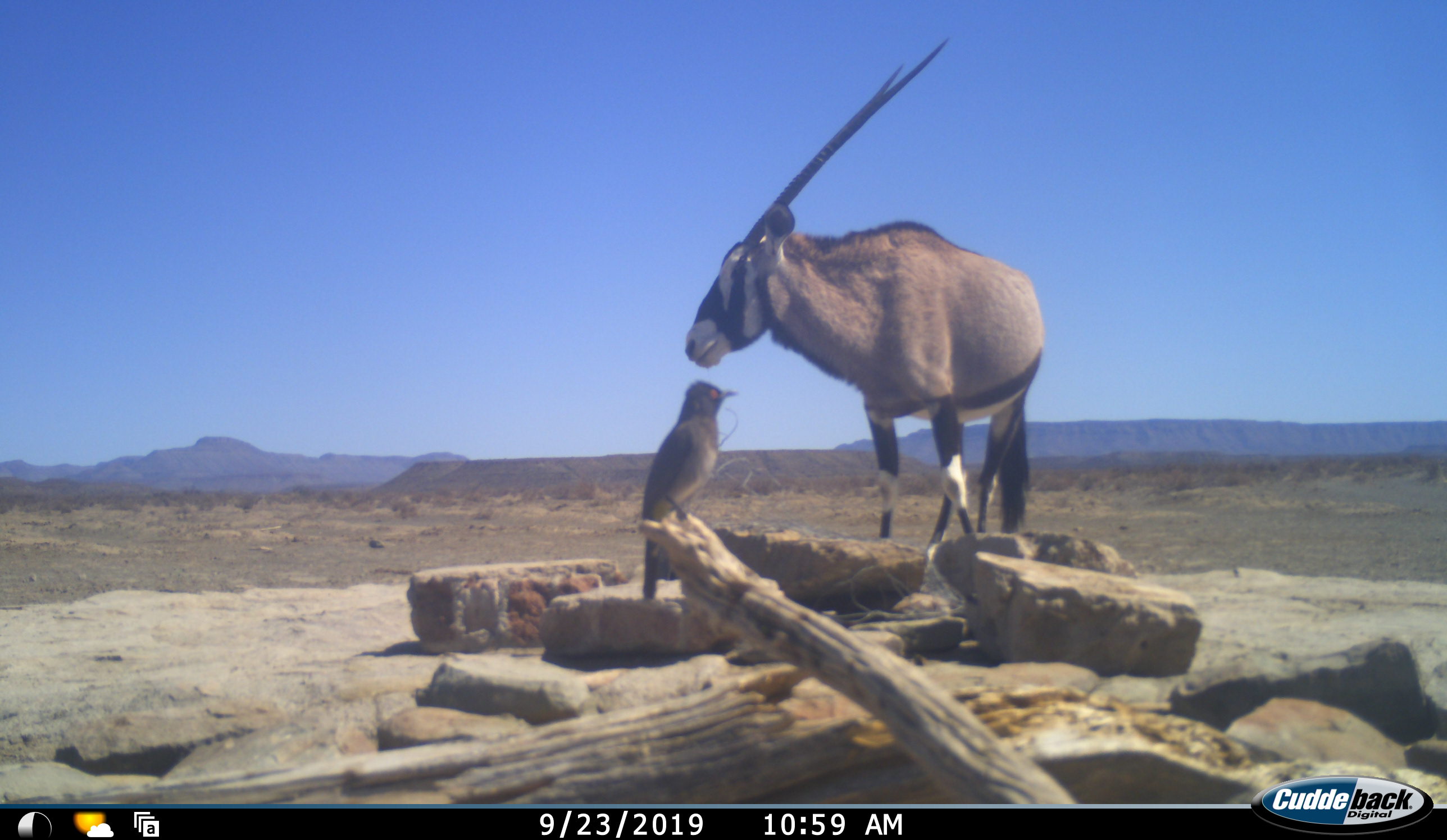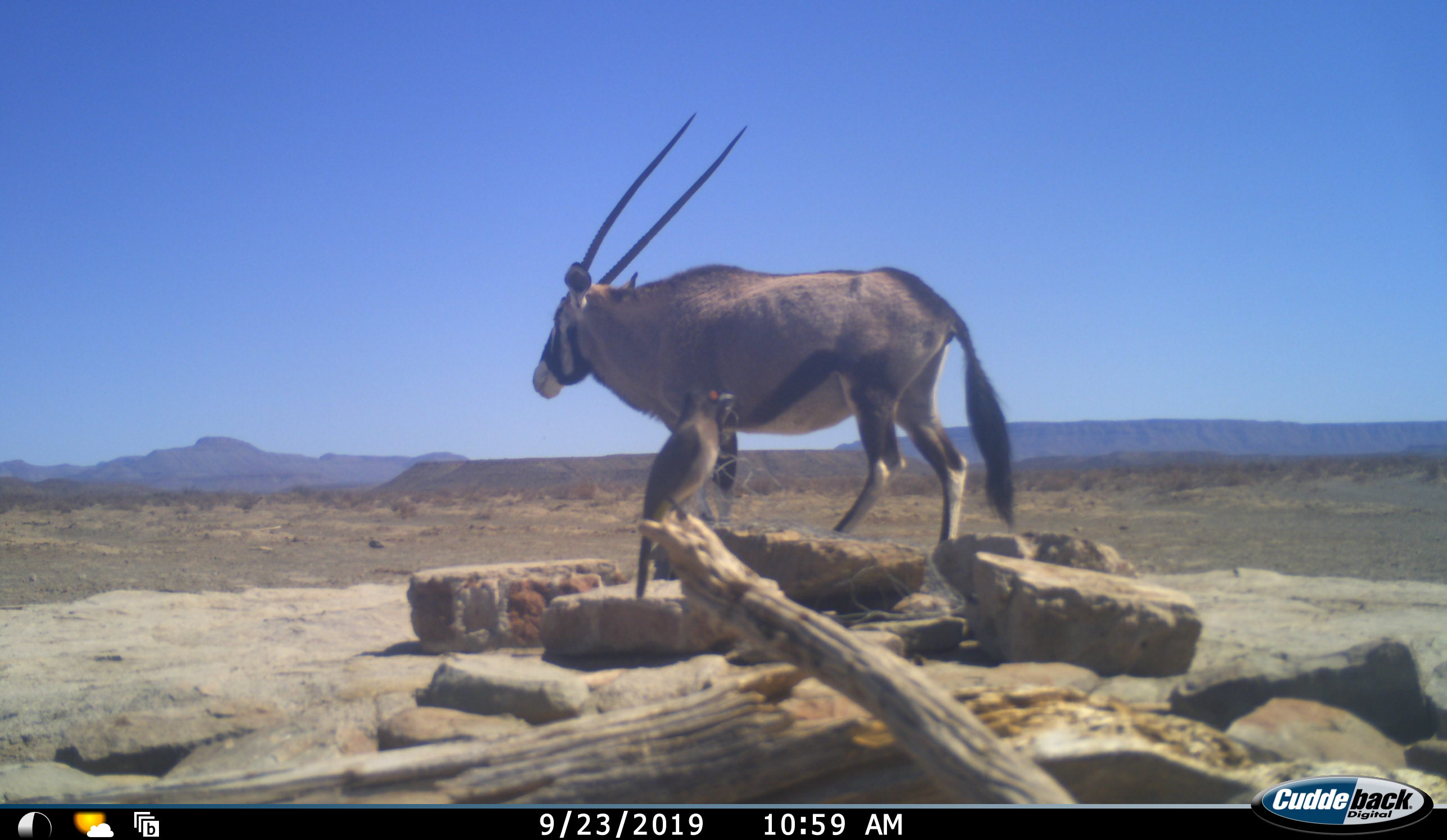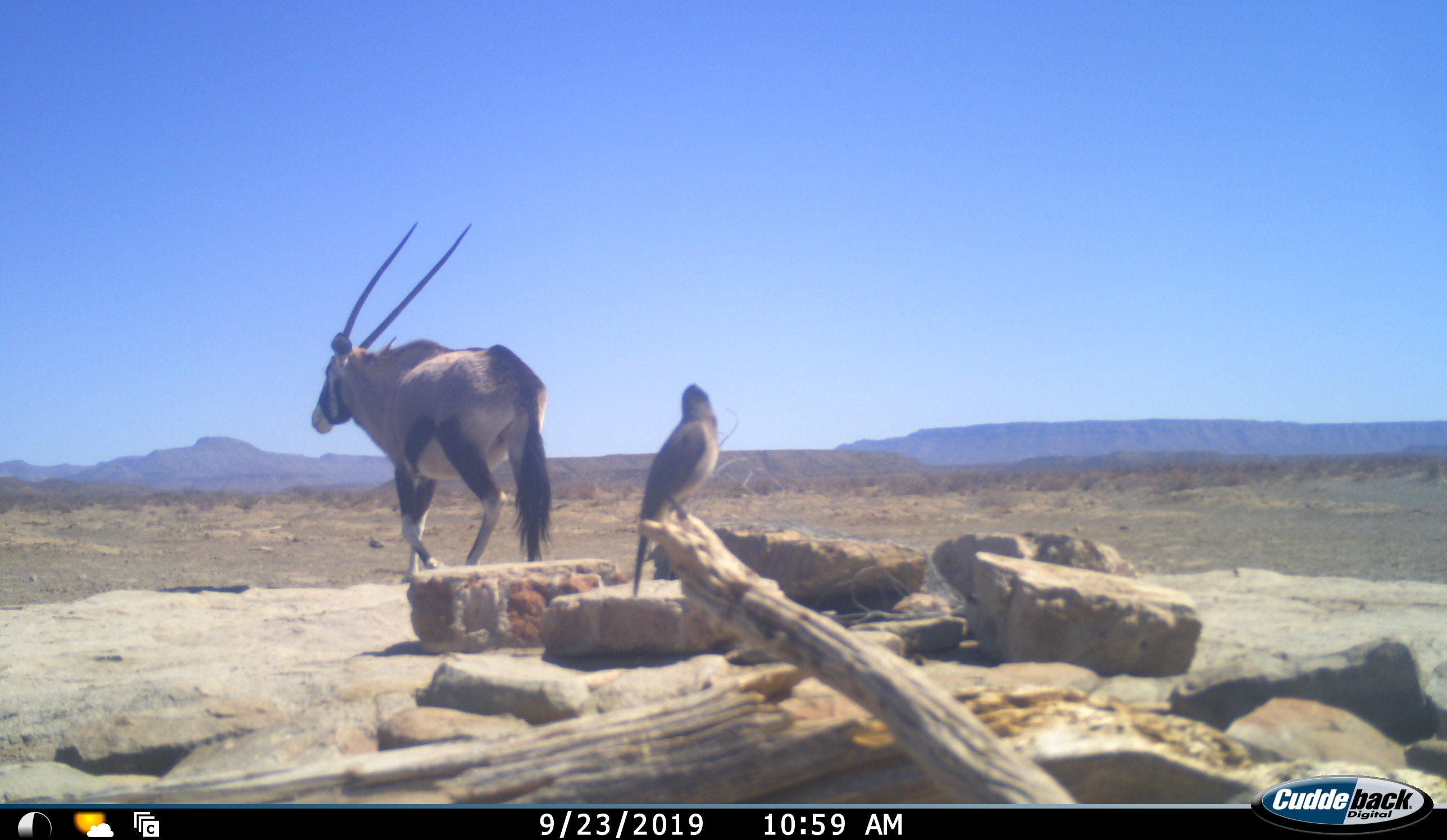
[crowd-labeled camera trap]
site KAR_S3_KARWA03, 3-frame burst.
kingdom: Animalia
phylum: Chordata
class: Aves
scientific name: Aves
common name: bird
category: birdother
Birdother (bird) (Aves), count 1. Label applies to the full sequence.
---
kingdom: Animalia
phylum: Chordata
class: Mammalia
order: Artiodactyla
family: Bovidae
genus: Oryx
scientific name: Oryx gazella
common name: gemsbok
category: oryx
Oryx (gemsbok) (Oryx gazella), count 1. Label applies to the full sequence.